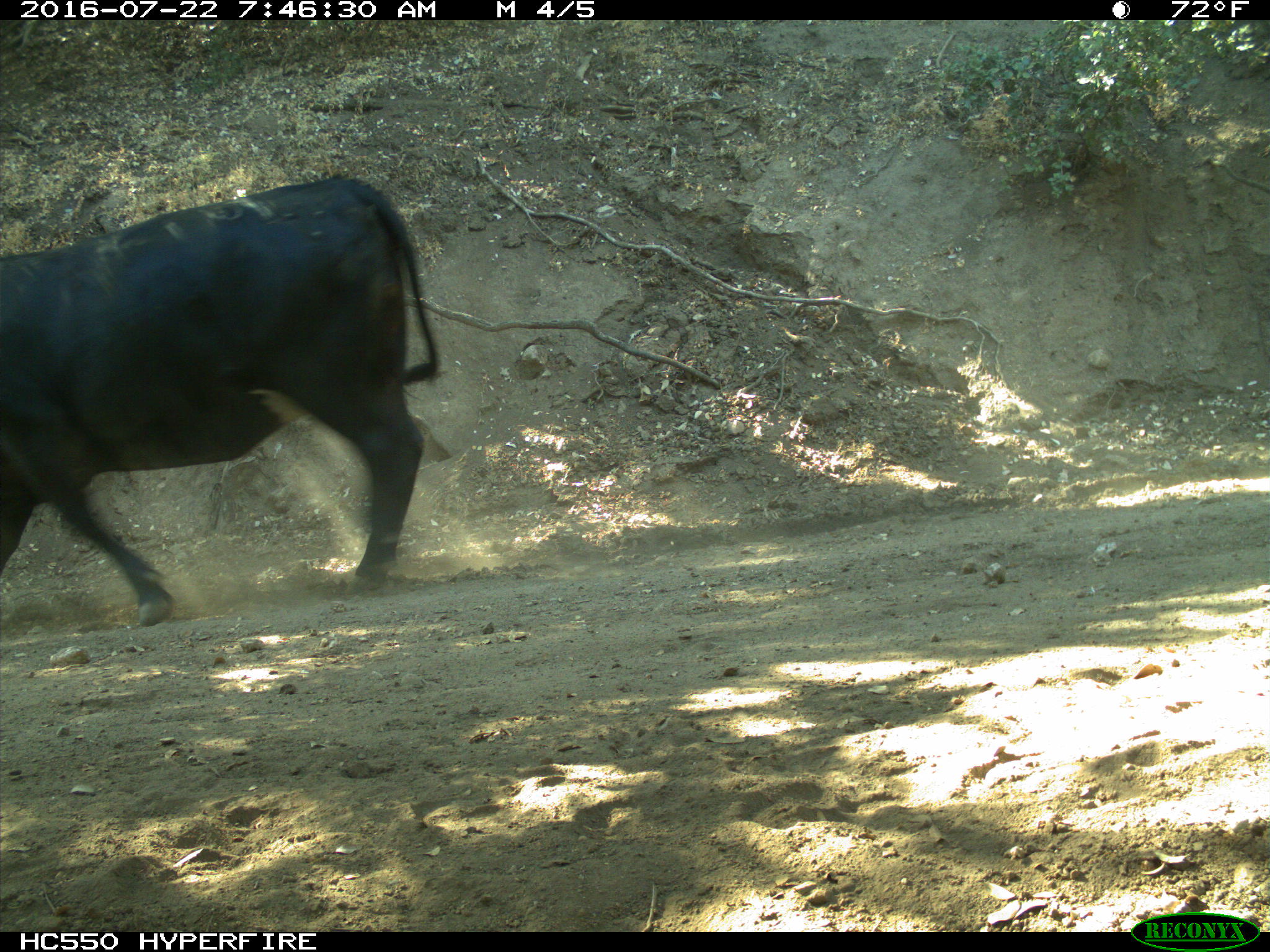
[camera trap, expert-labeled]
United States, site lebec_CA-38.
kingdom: Animalia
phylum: Chordata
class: Mammalia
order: Artiodactyla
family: Bovidae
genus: Bos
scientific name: Bos taurus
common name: domestic cow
Bos taurus (domestic cow).